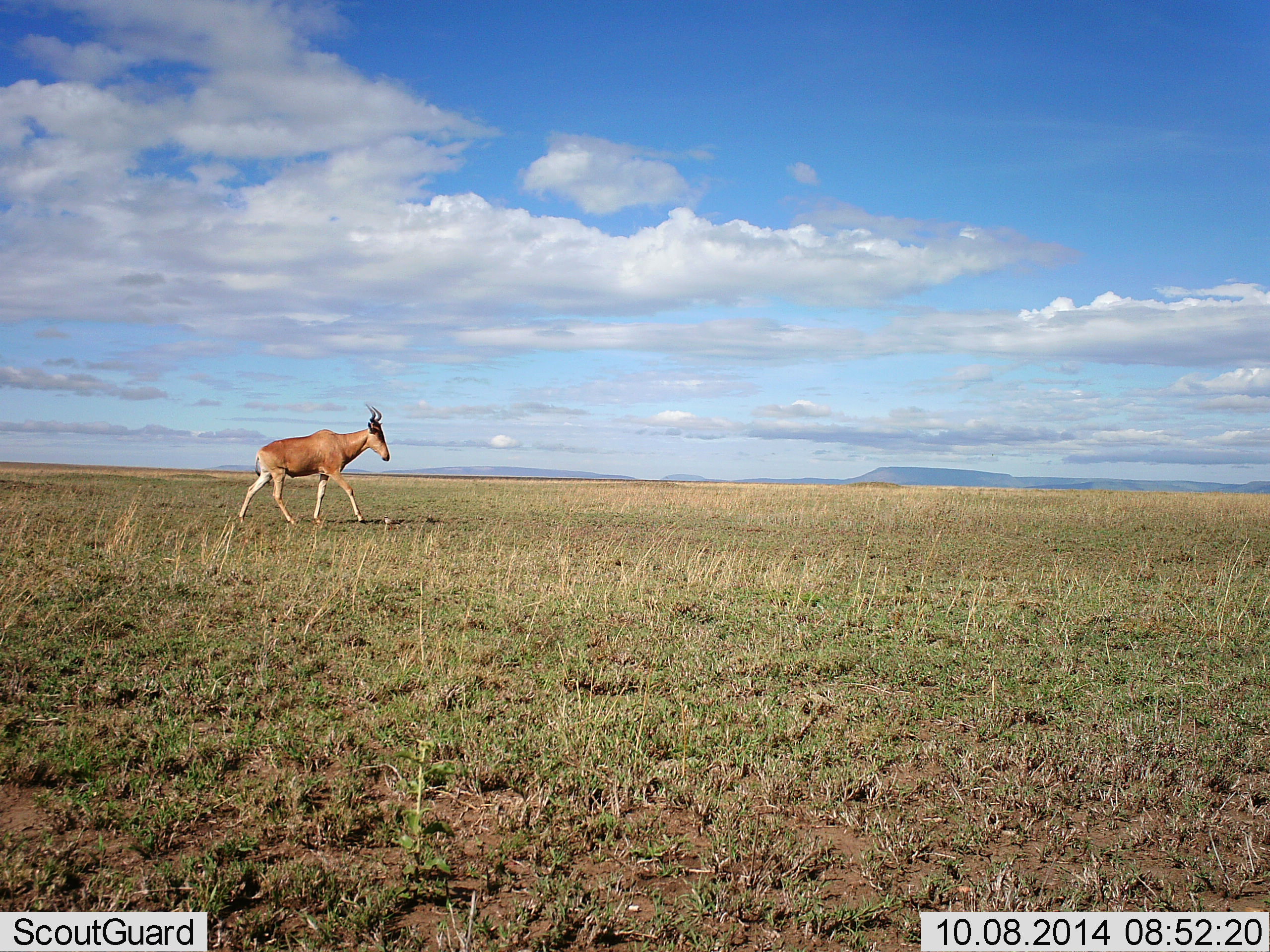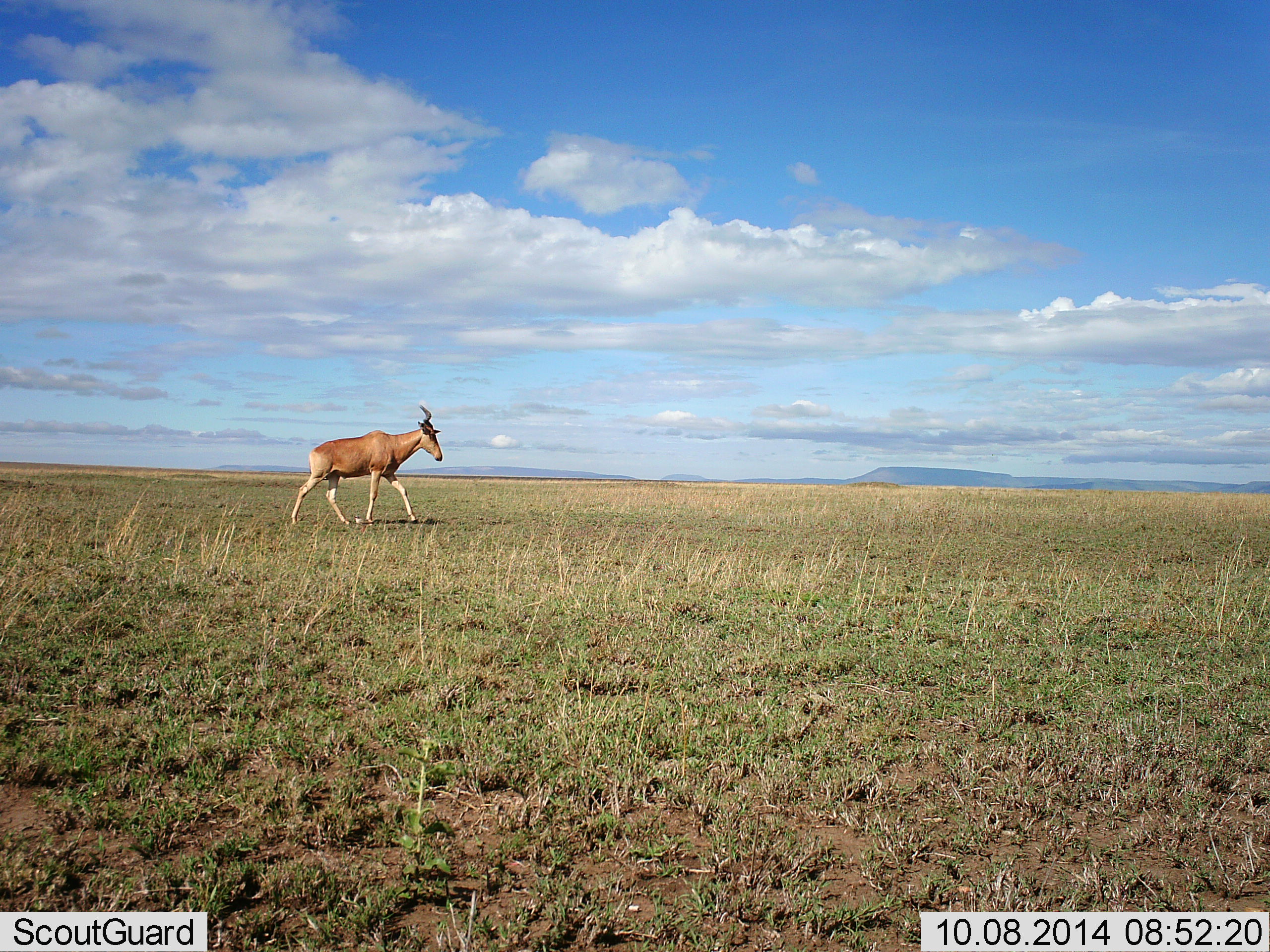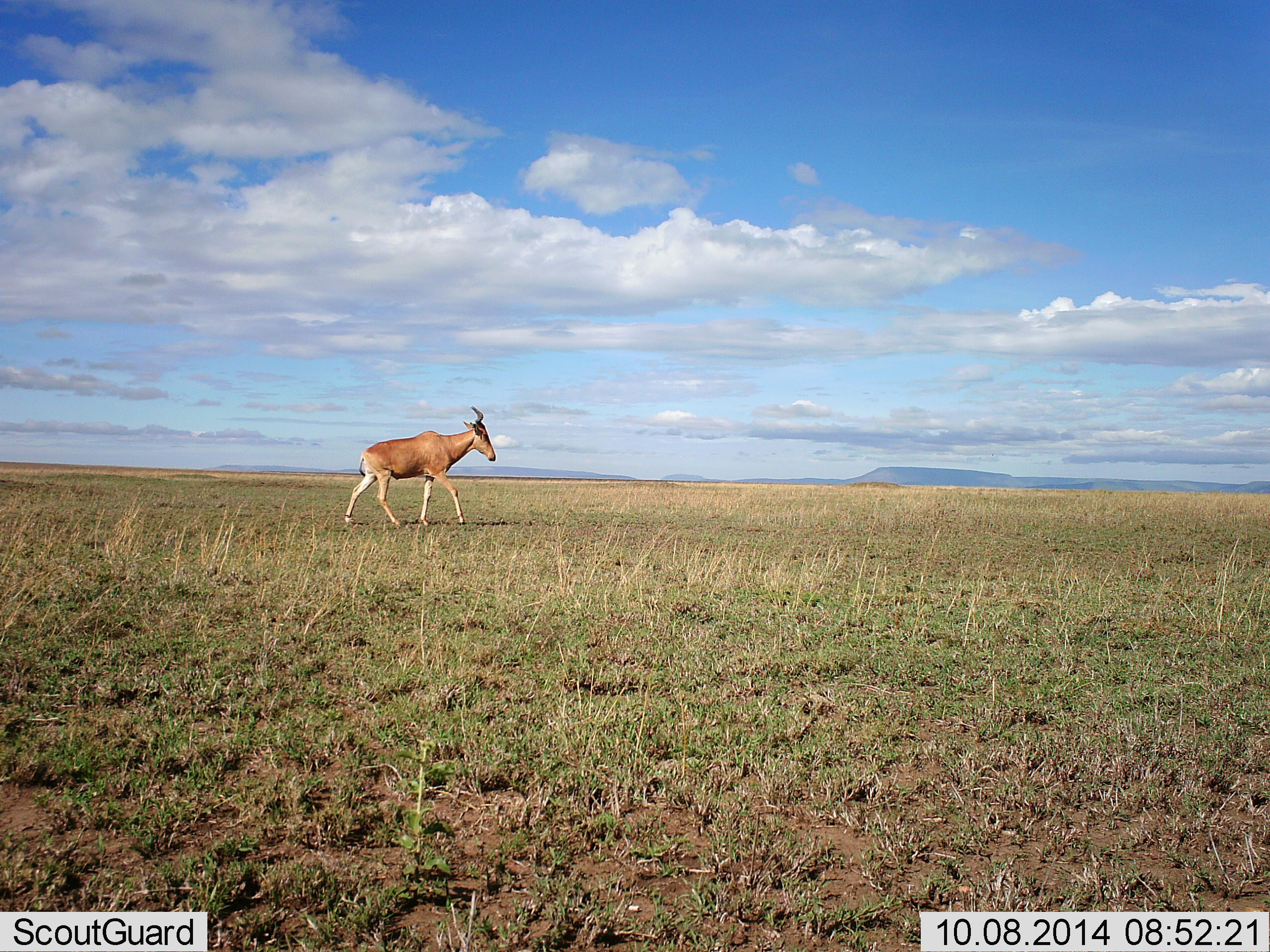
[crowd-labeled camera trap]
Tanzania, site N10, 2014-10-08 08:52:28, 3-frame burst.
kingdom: Animalia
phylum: Chordata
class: Mammalia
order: Artiodactyla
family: Bovidae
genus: Alcelaphus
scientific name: Alcelaphus buselaphus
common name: hartebeest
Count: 1.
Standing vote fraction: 0%.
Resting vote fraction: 0%.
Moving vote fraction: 100%.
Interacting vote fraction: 0%.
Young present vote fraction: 0%.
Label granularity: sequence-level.